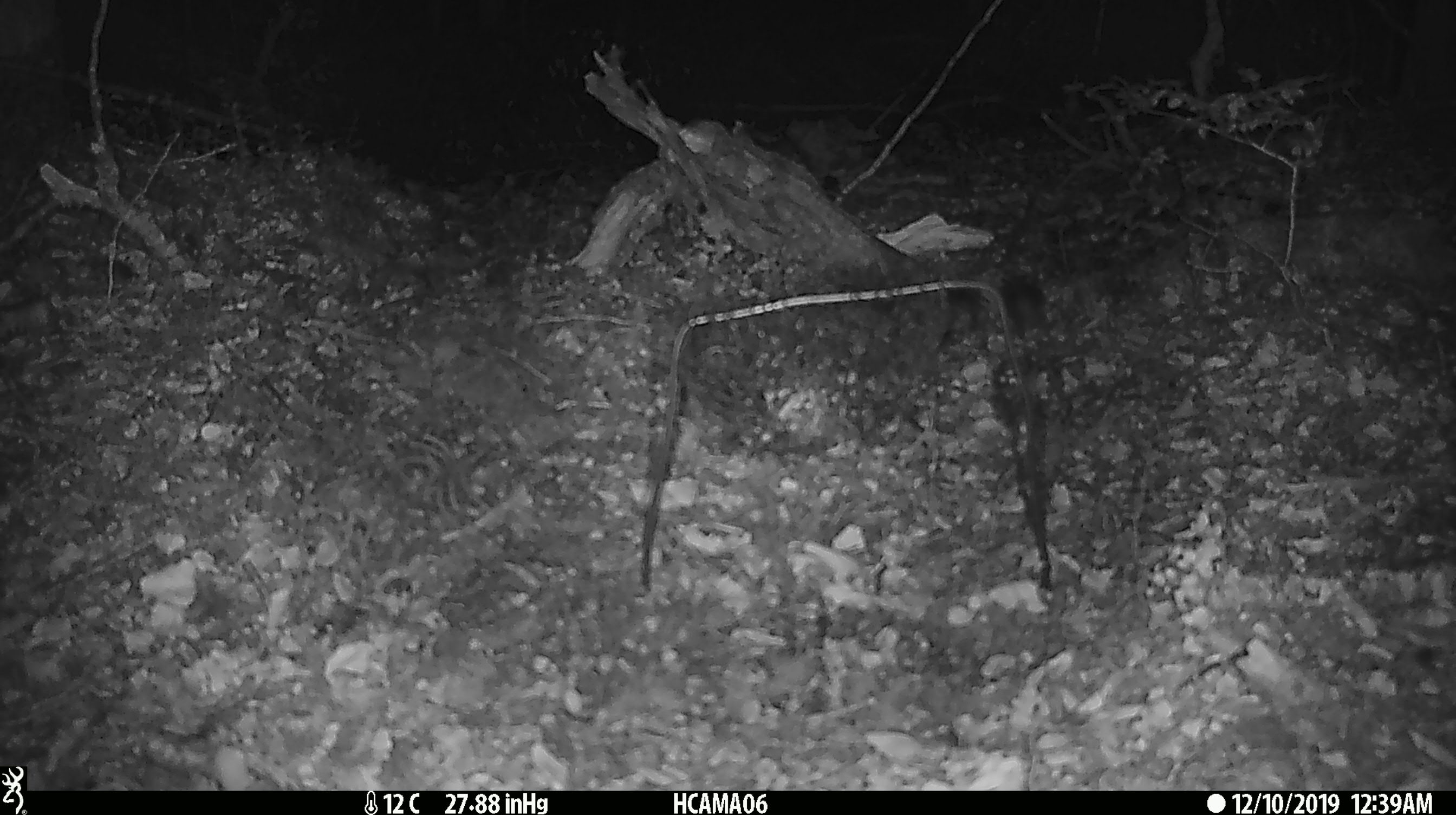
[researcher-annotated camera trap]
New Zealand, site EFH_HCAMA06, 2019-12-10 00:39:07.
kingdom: Animalia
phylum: Chordata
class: Mammalia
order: Rodentia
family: Muridae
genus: Mus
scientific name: Mus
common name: mouse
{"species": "mouse (Mus)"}